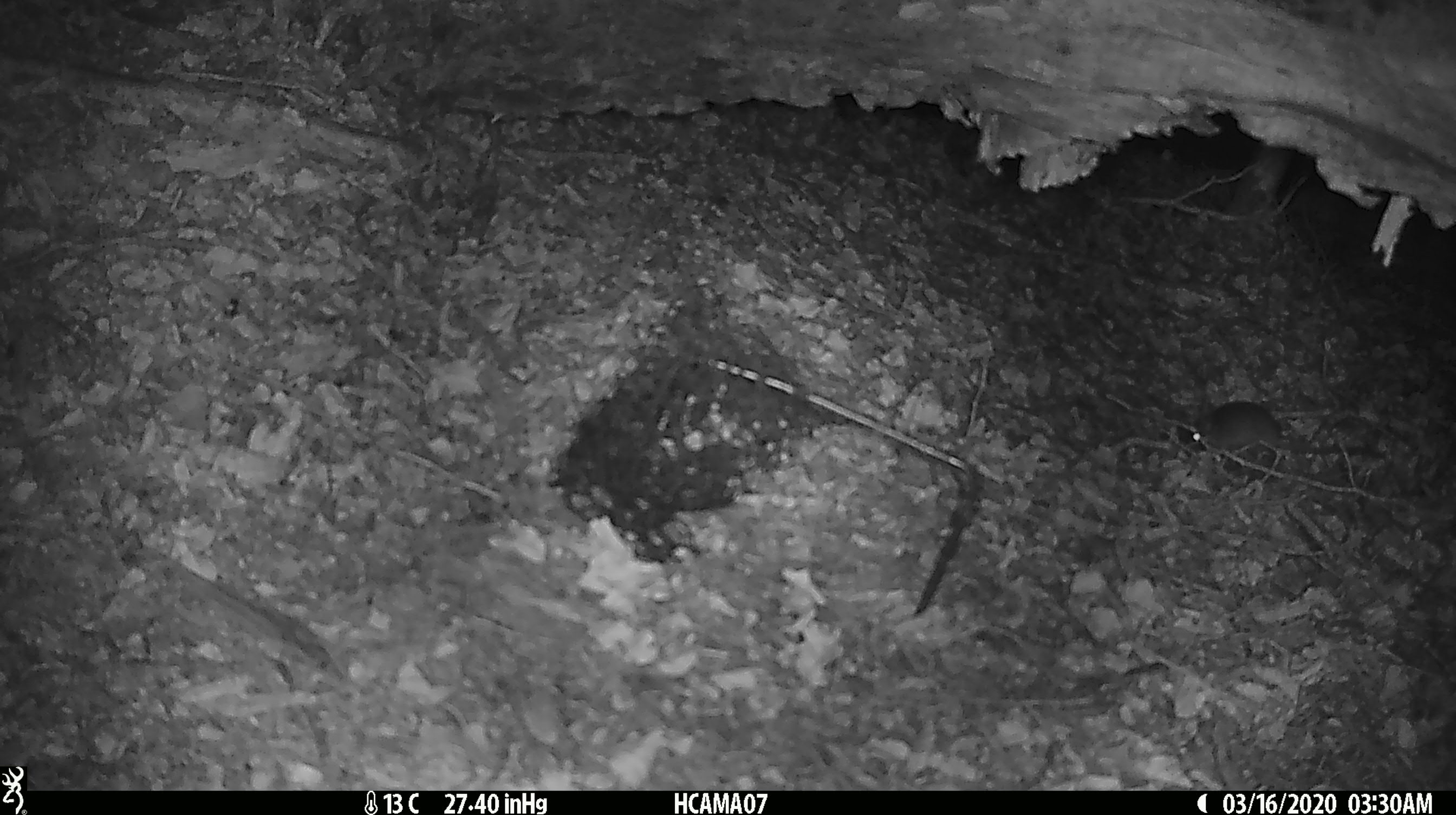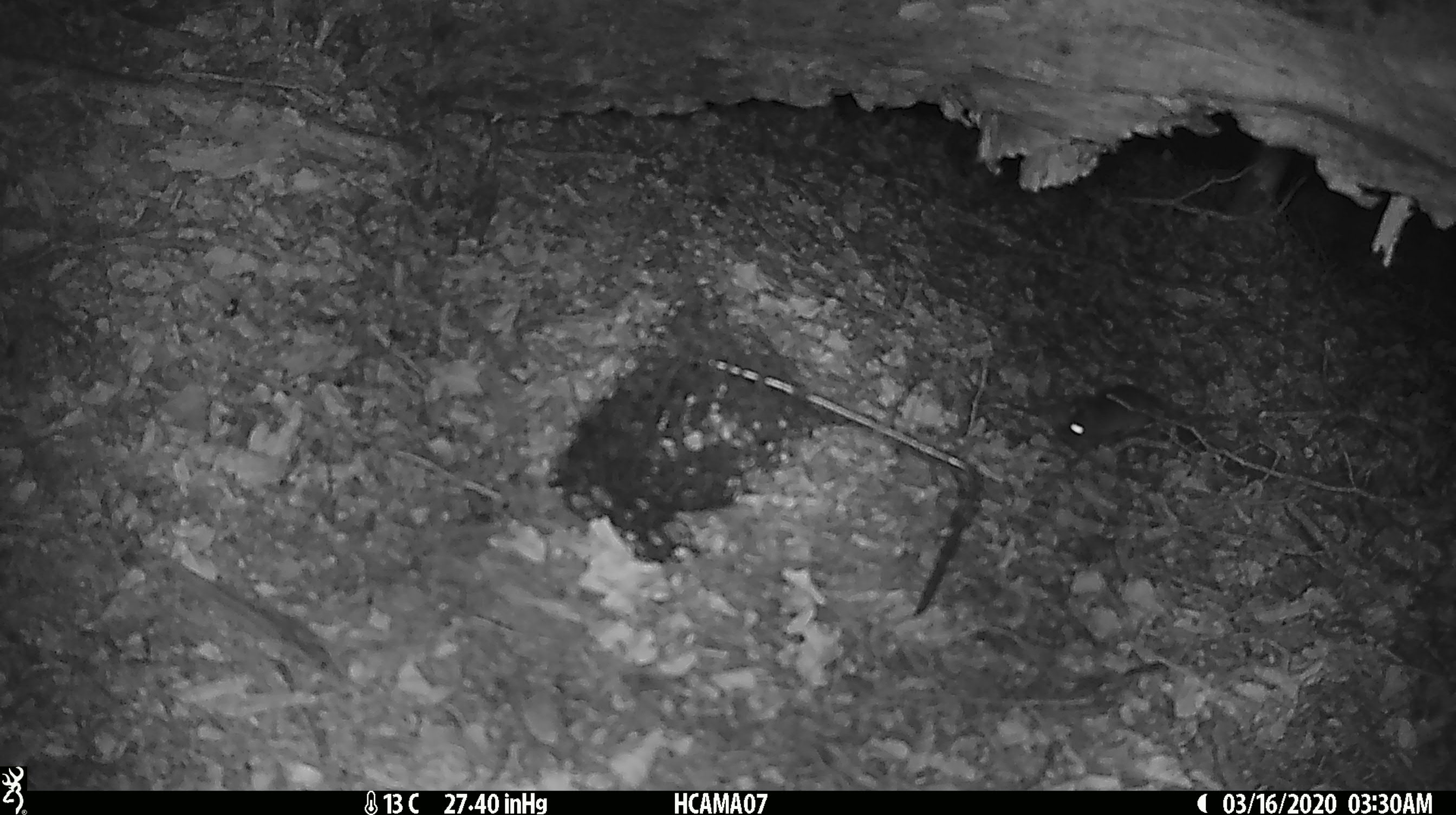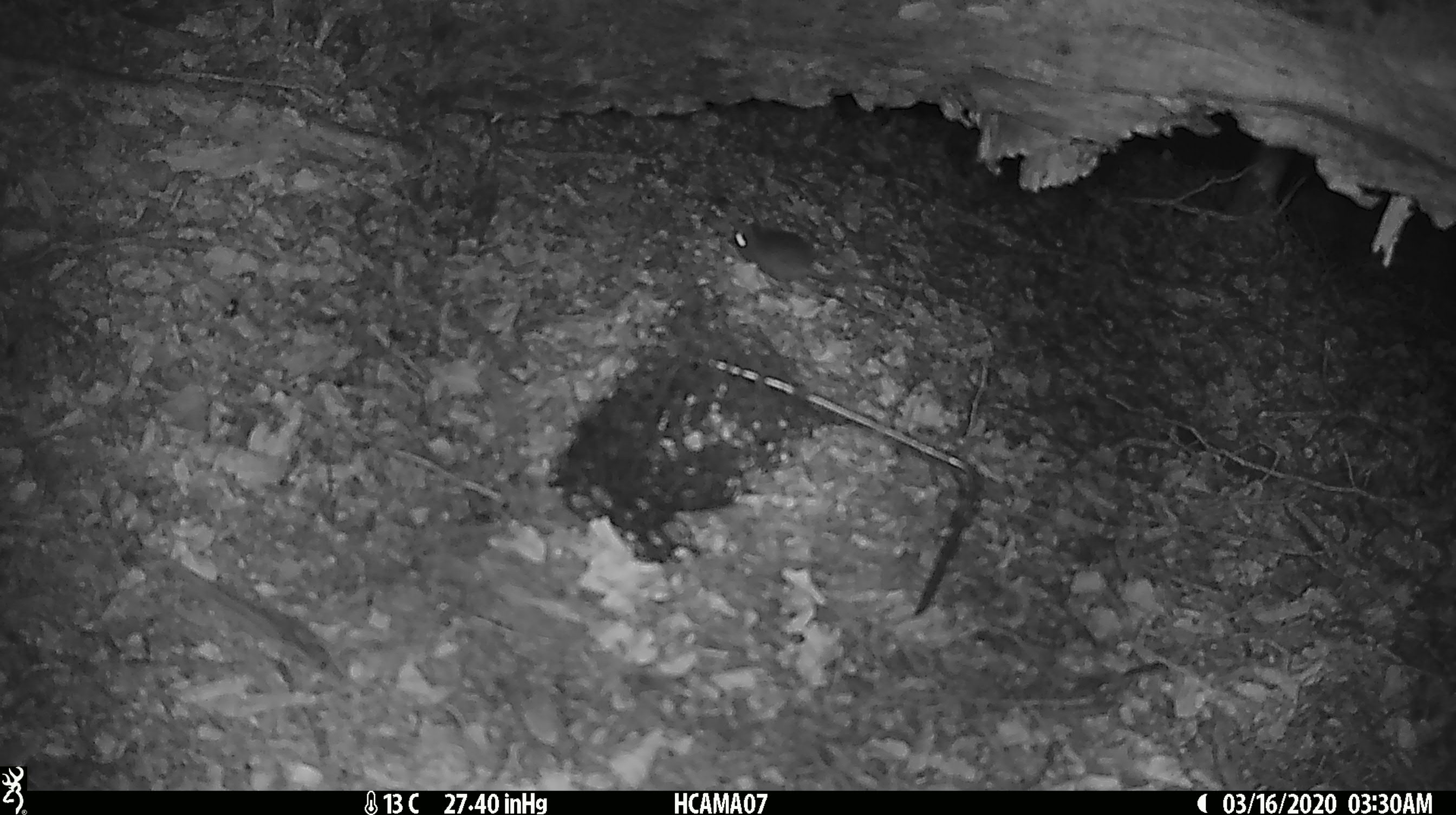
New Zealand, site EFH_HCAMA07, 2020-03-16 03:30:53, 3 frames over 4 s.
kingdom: Animalia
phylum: Chordata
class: Mammalia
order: Rodentia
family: Muridae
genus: Mus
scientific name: Mus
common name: mouse